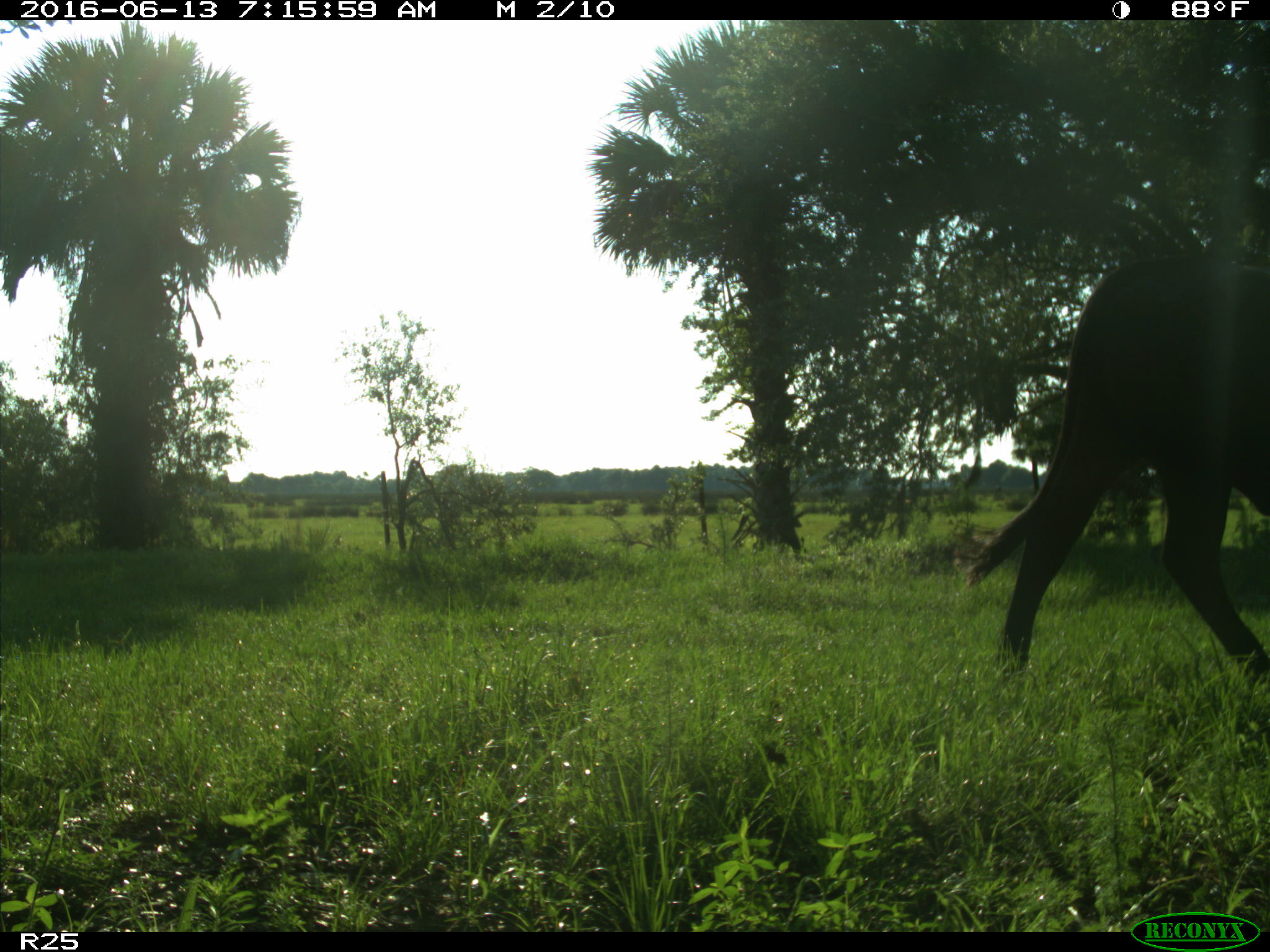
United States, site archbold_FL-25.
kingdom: Animalia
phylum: Chordata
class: Mammalia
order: Artiodactyla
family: Bovidae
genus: Bos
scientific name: Bos taurus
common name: domestic cow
Bos taurus (domestic cow).